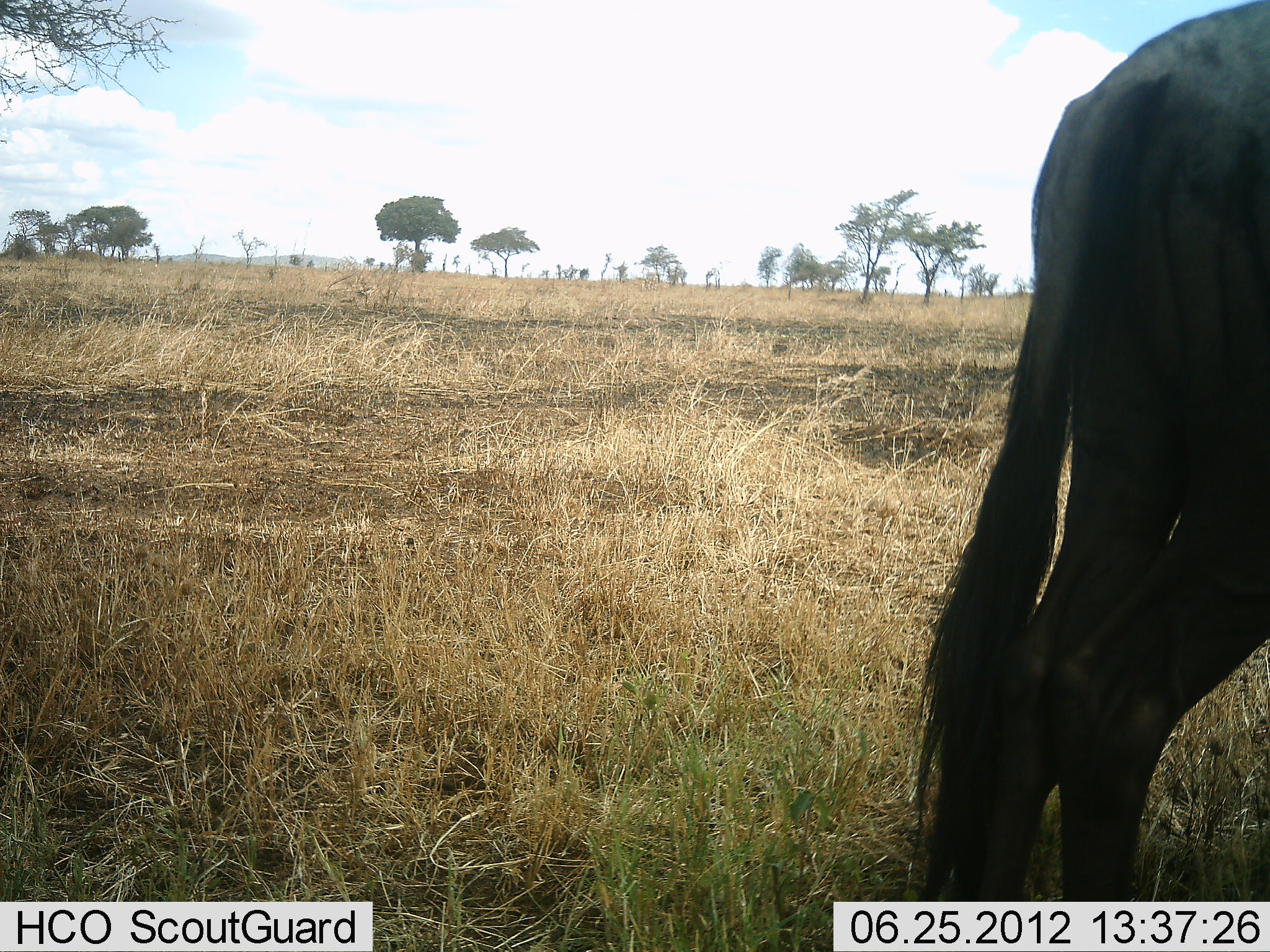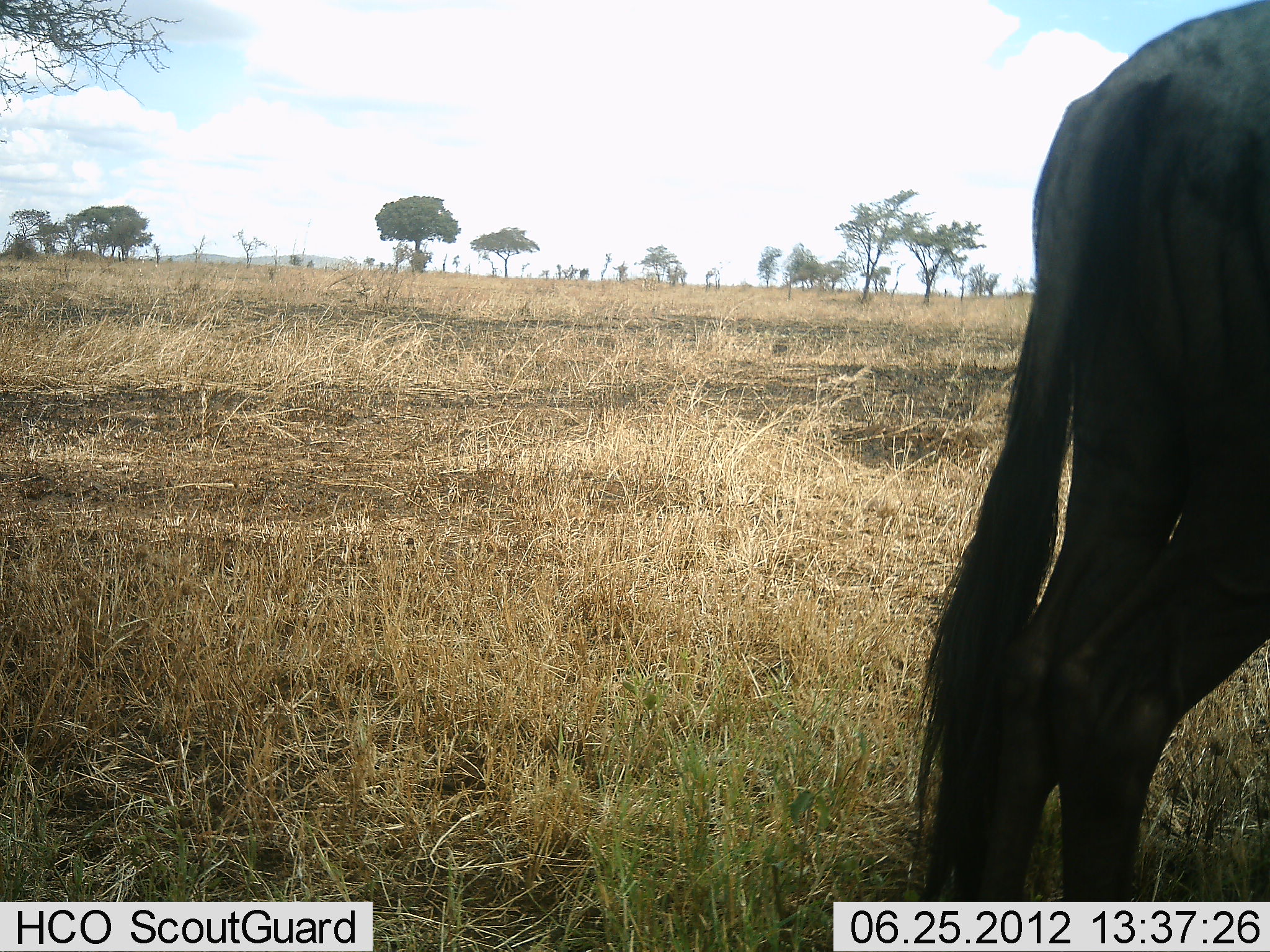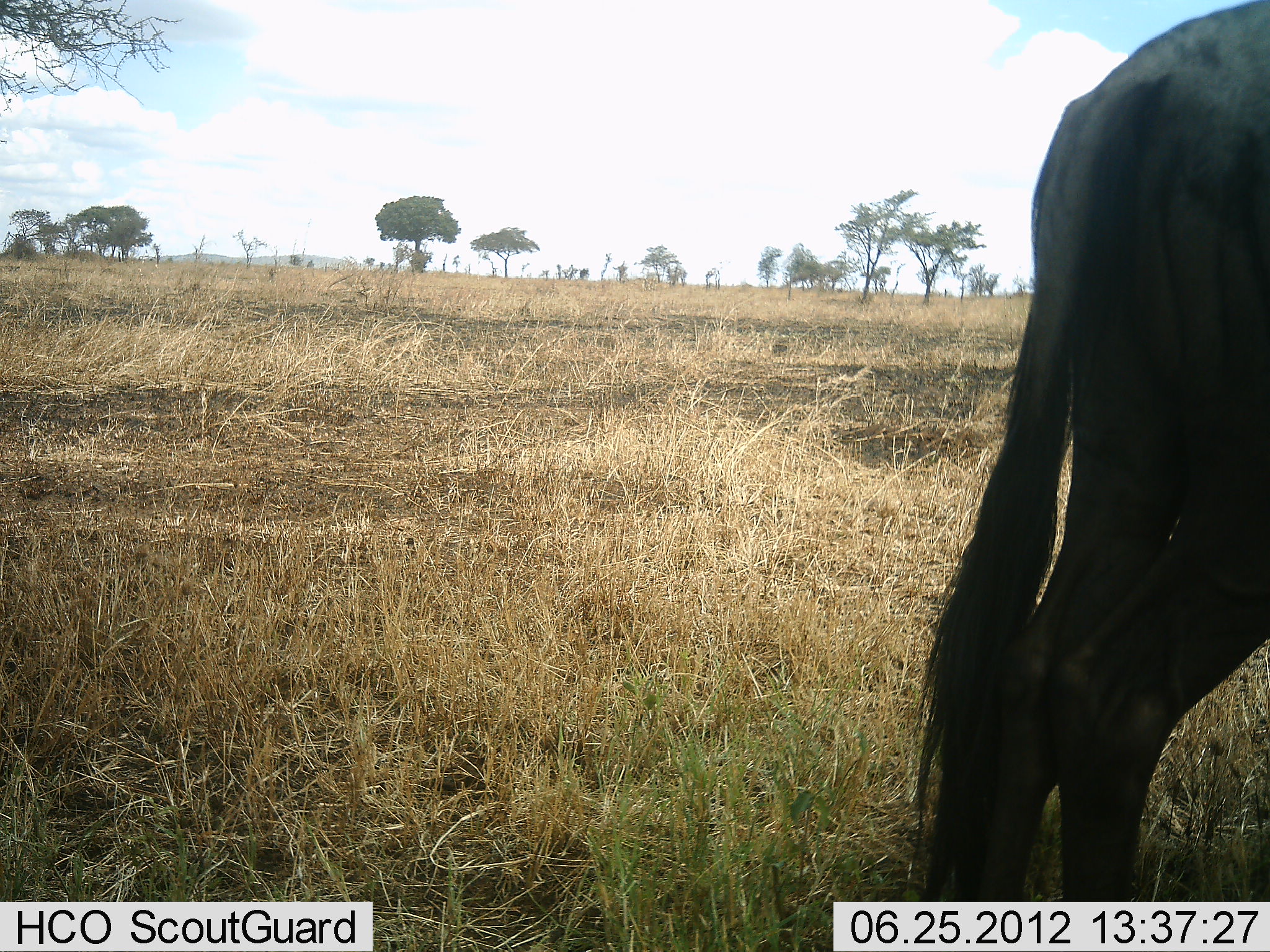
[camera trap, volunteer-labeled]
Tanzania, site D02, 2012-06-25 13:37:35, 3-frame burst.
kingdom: Animalia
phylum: Chordata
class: Mammalia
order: Artiodactyla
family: Bovidae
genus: Connochaetes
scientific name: Connochaetes taurinus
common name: blue wildebeest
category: wildebeest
Wildebeest (blue wildebeest) (Connochaetes taurinus), count 1. Behavior (volunteer vote fractions): standing 100%, resting 0%, moving 0%, interacting 0%. Young present (vote fraction): 0%. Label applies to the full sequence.